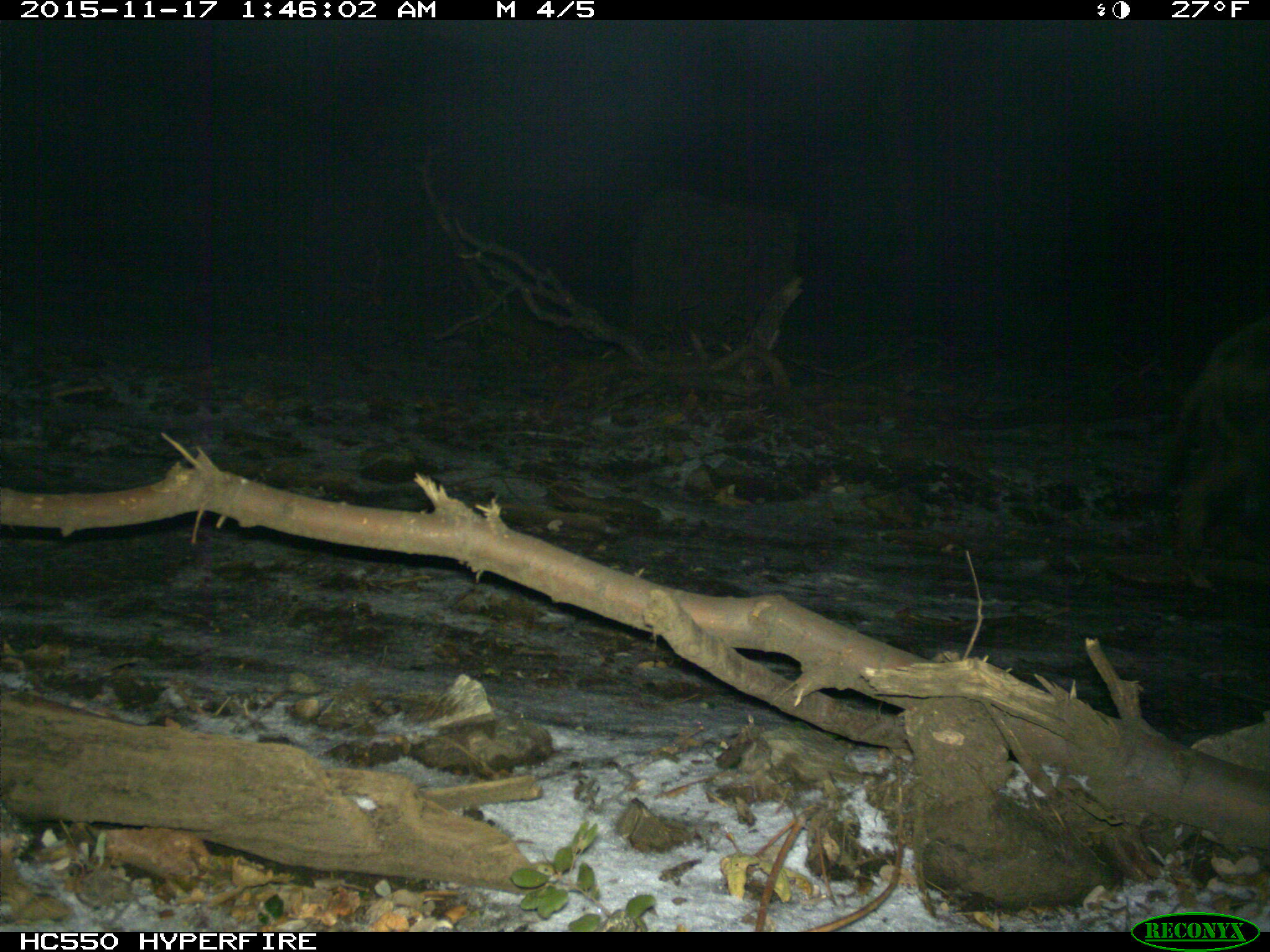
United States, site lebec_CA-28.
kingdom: Animalia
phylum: Chordata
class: Mammalia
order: Artiodactyla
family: Suidae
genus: Sus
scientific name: Sus scrofa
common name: wild boar